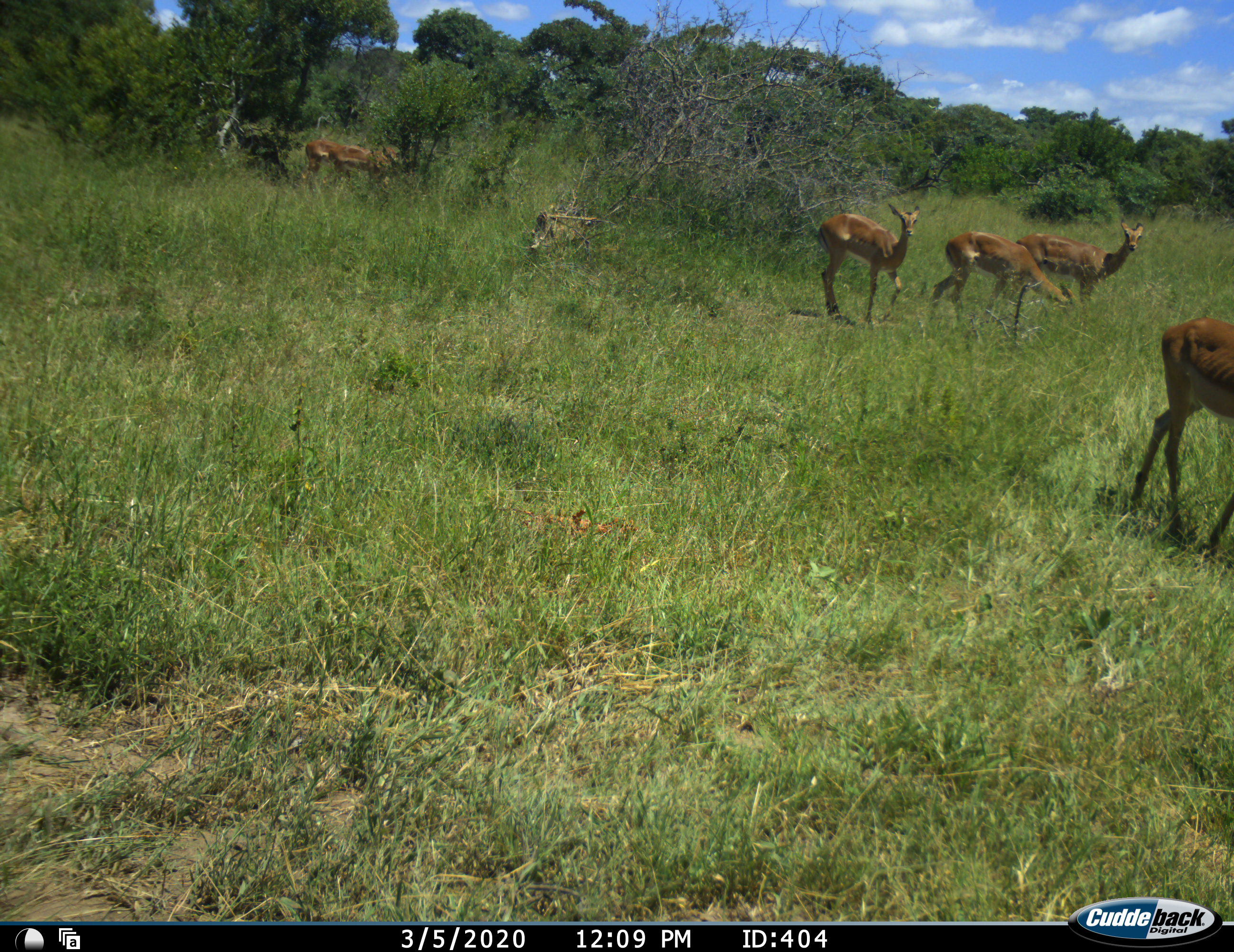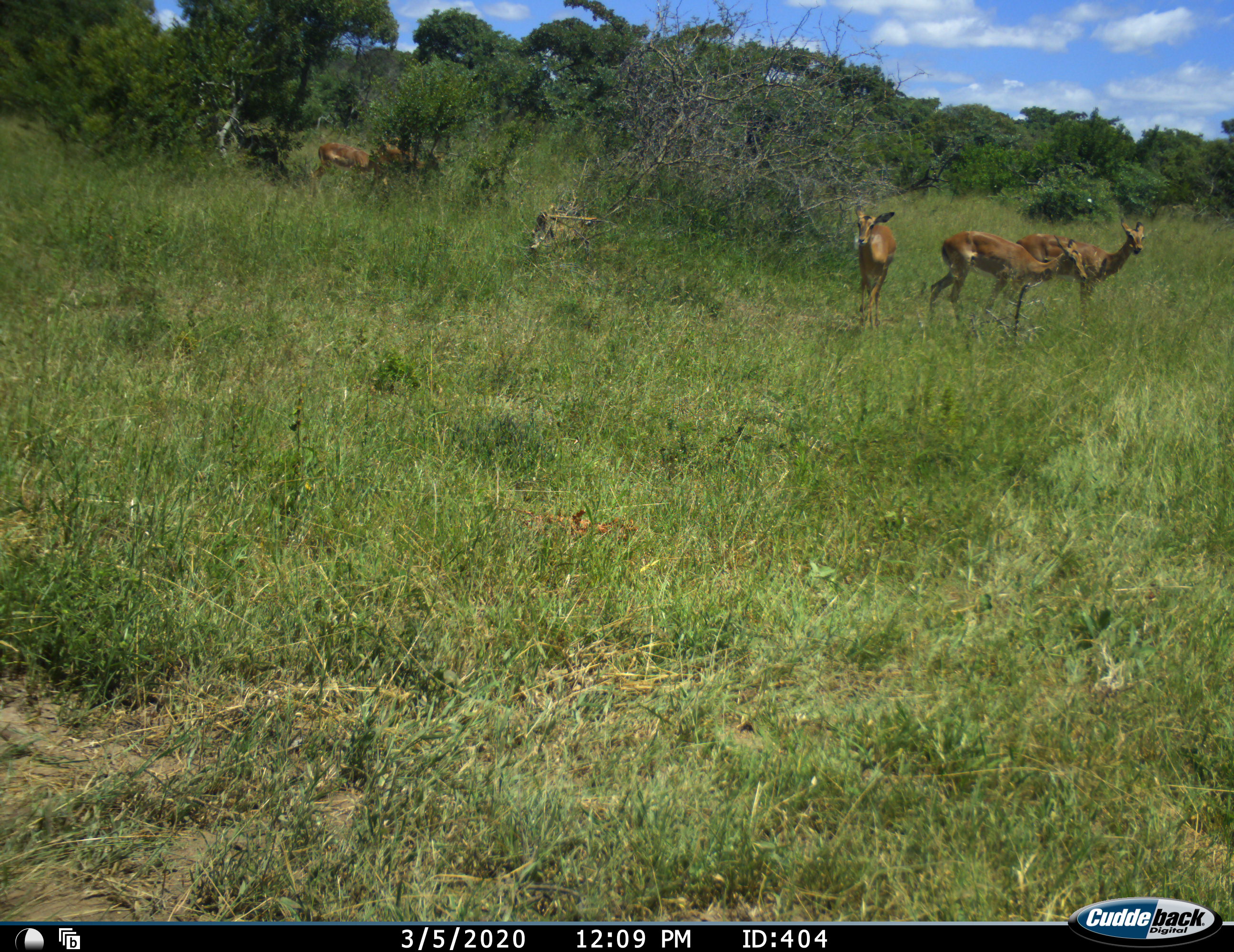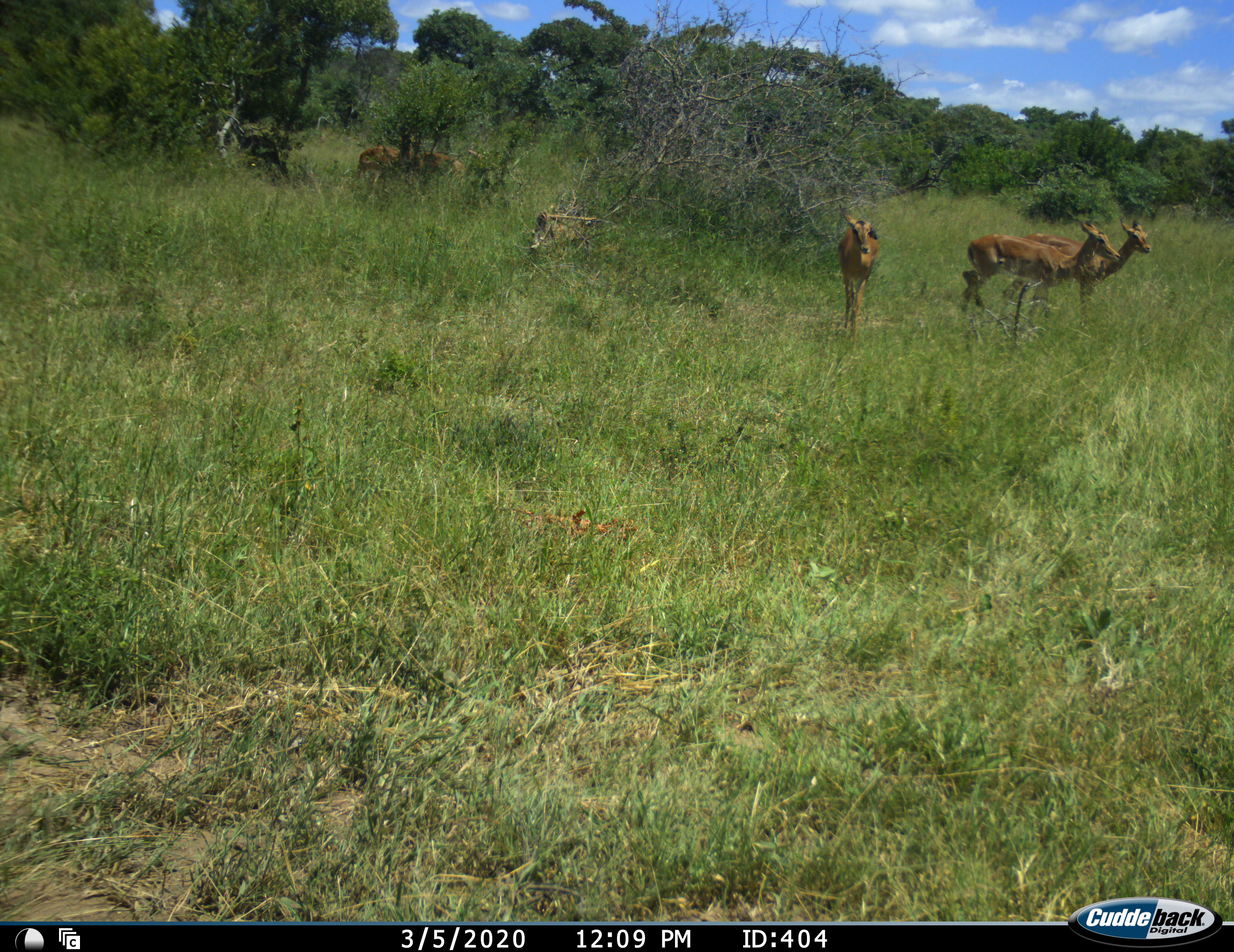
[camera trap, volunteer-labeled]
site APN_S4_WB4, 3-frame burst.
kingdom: Animalia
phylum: Chordata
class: Mammalia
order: Artiodactyla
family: Bovidae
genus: Aepyceros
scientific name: Aepyceros melampus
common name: impala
Impala (Aepyceros melampus), count 6. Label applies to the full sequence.